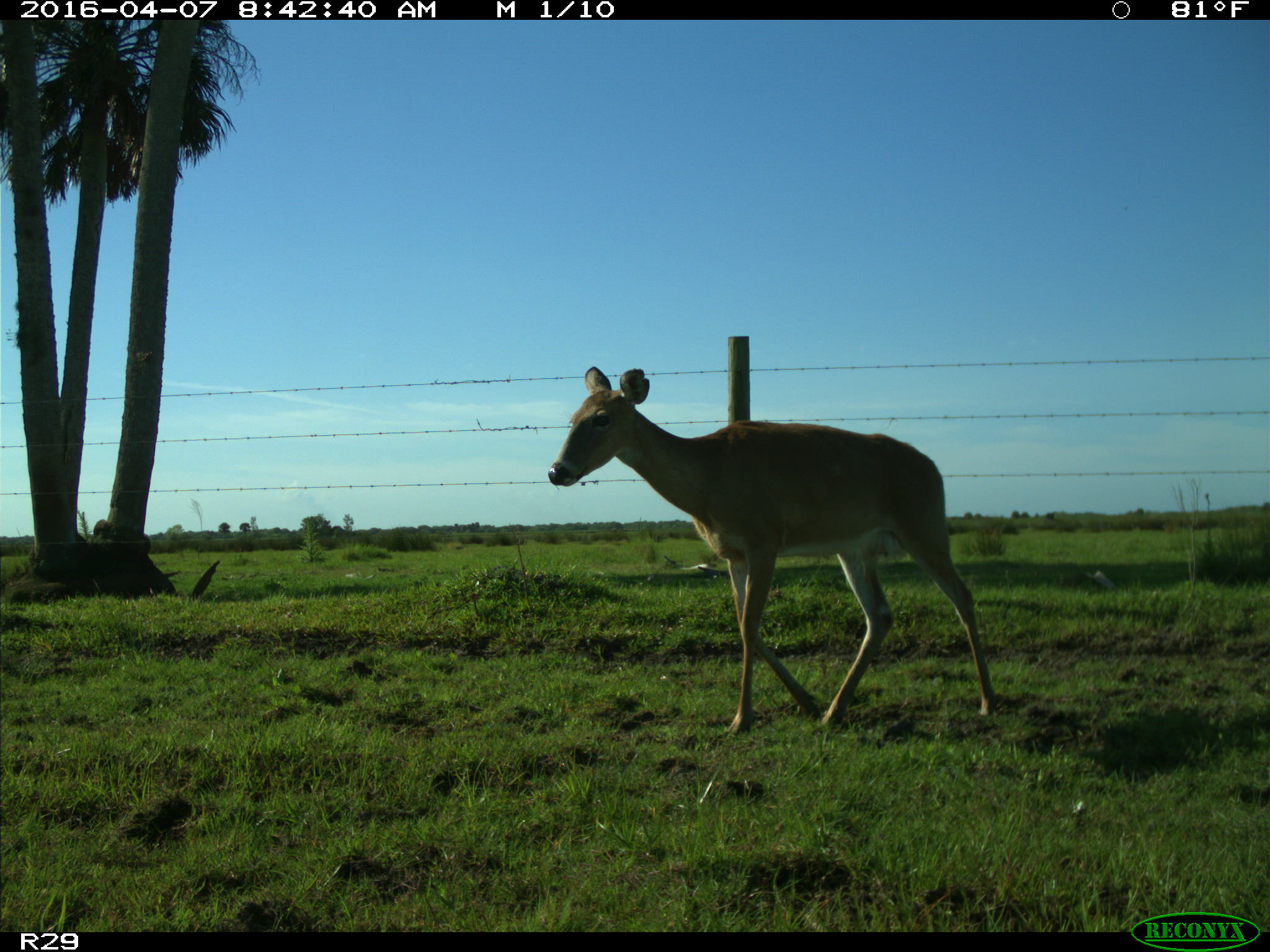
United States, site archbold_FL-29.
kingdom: Animalia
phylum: Chordata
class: Mammalia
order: Artiodactyla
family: Cervidae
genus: Odocoileus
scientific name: Odocoileus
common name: deer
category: unidentified deer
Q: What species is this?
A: Unidentified deer (deer) (Odocoileus).